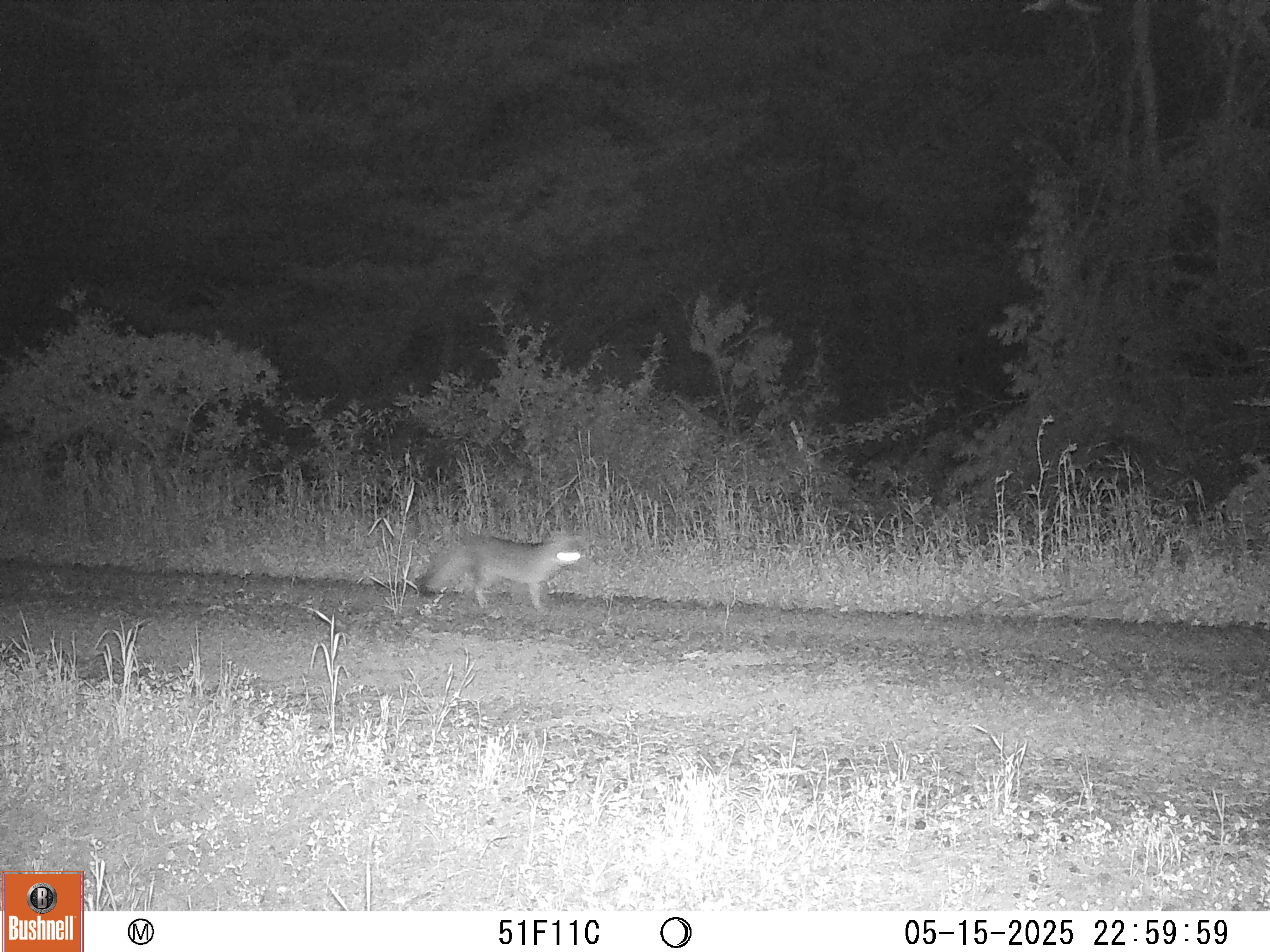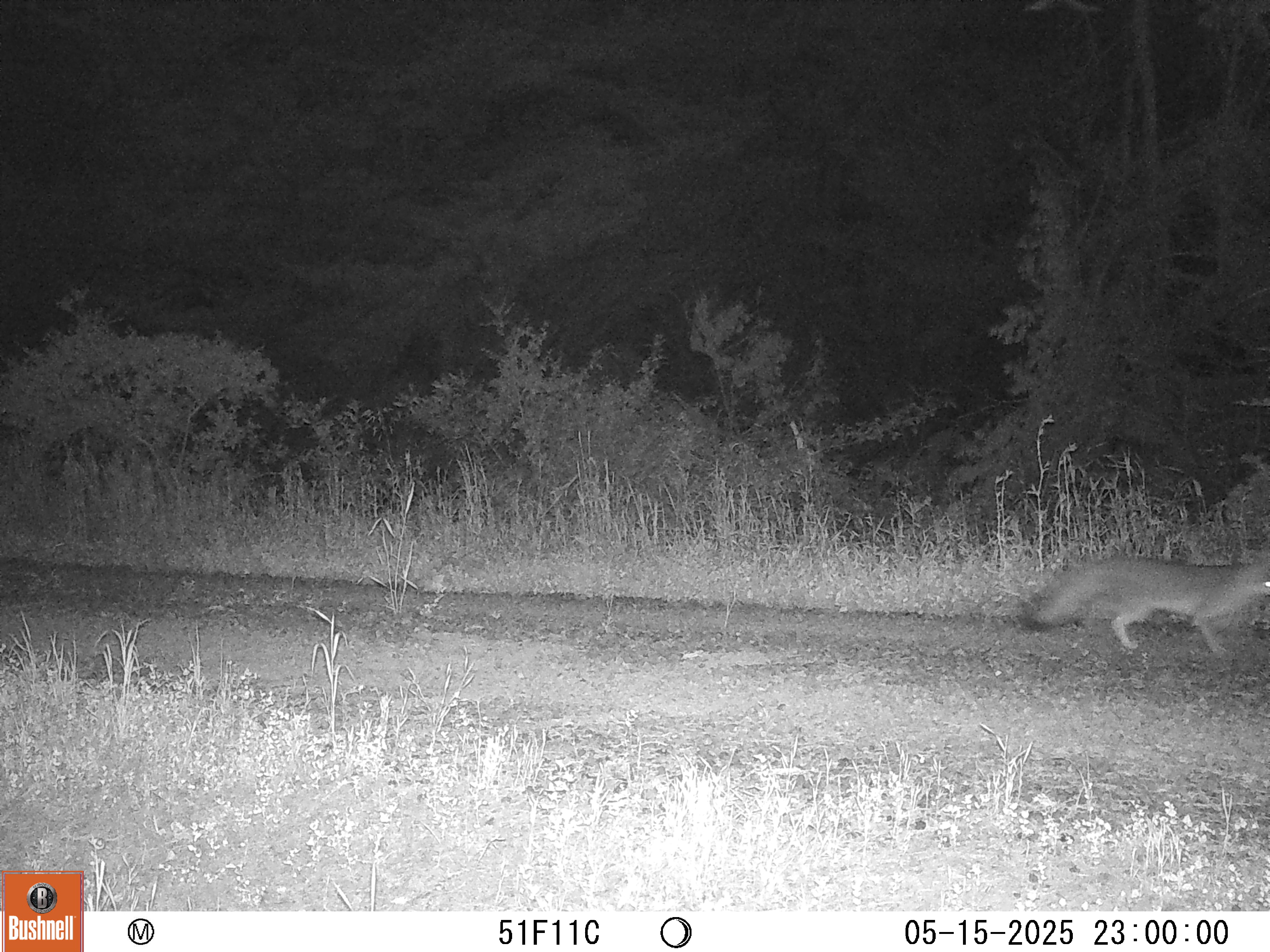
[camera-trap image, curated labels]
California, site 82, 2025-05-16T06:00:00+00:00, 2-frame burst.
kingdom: Animalia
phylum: Chordata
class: Mammalia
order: Carnivora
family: Canidae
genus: Urocyon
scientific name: Urocyon cinereoargenteus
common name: gray fox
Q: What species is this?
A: Gray fox (Urocyon cinereoargenteus).